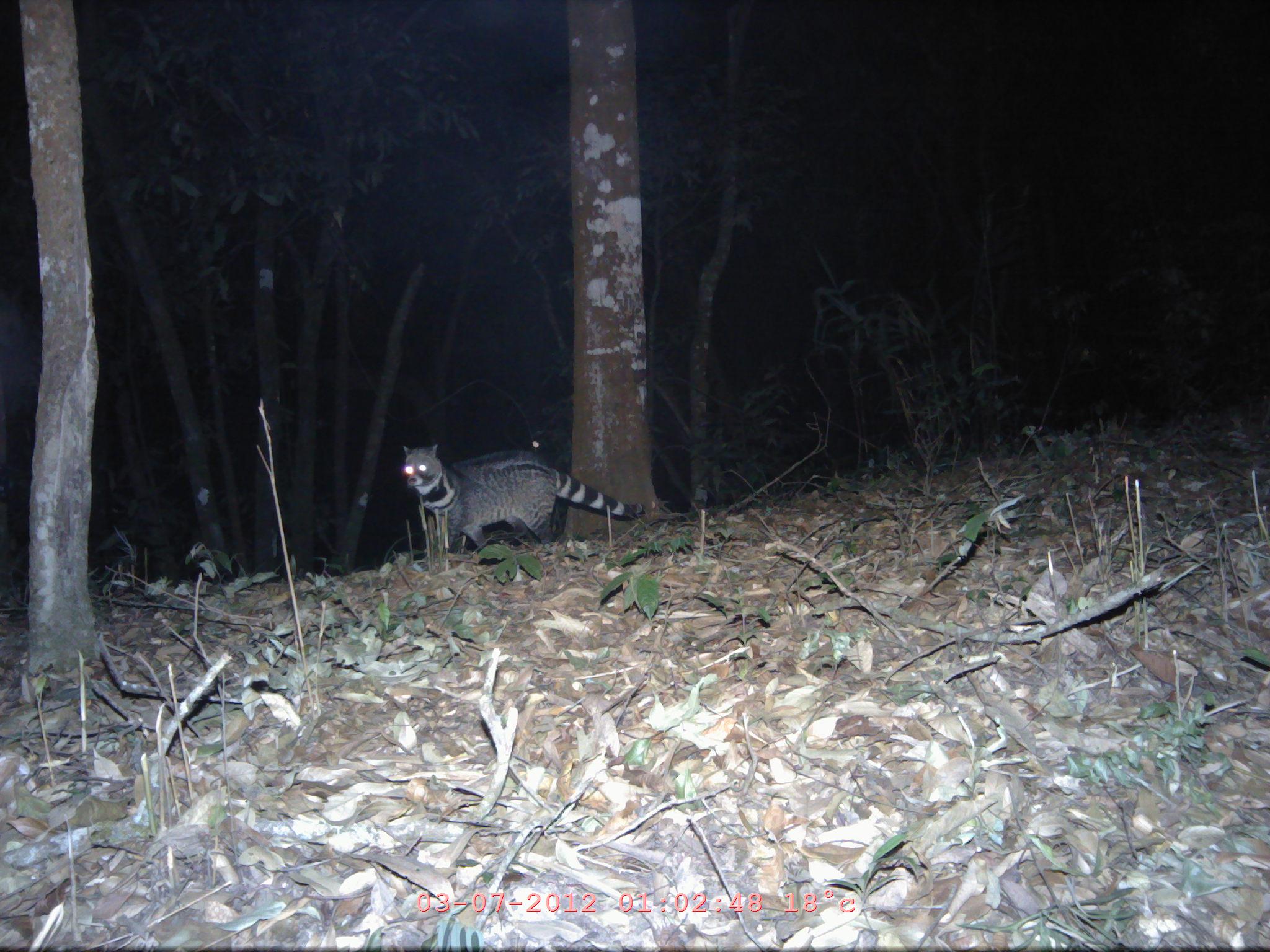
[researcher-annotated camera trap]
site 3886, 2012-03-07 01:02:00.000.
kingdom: Animalia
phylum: Chordata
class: Mammalia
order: Carnivora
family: Viverridae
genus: Viverra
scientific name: Viverra zibetha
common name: large indian civet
Viverra zibetha (large indian civet), count 1.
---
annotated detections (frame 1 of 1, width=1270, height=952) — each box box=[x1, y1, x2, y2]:
viverra zibetha: box=[400, 443, 647, 551]